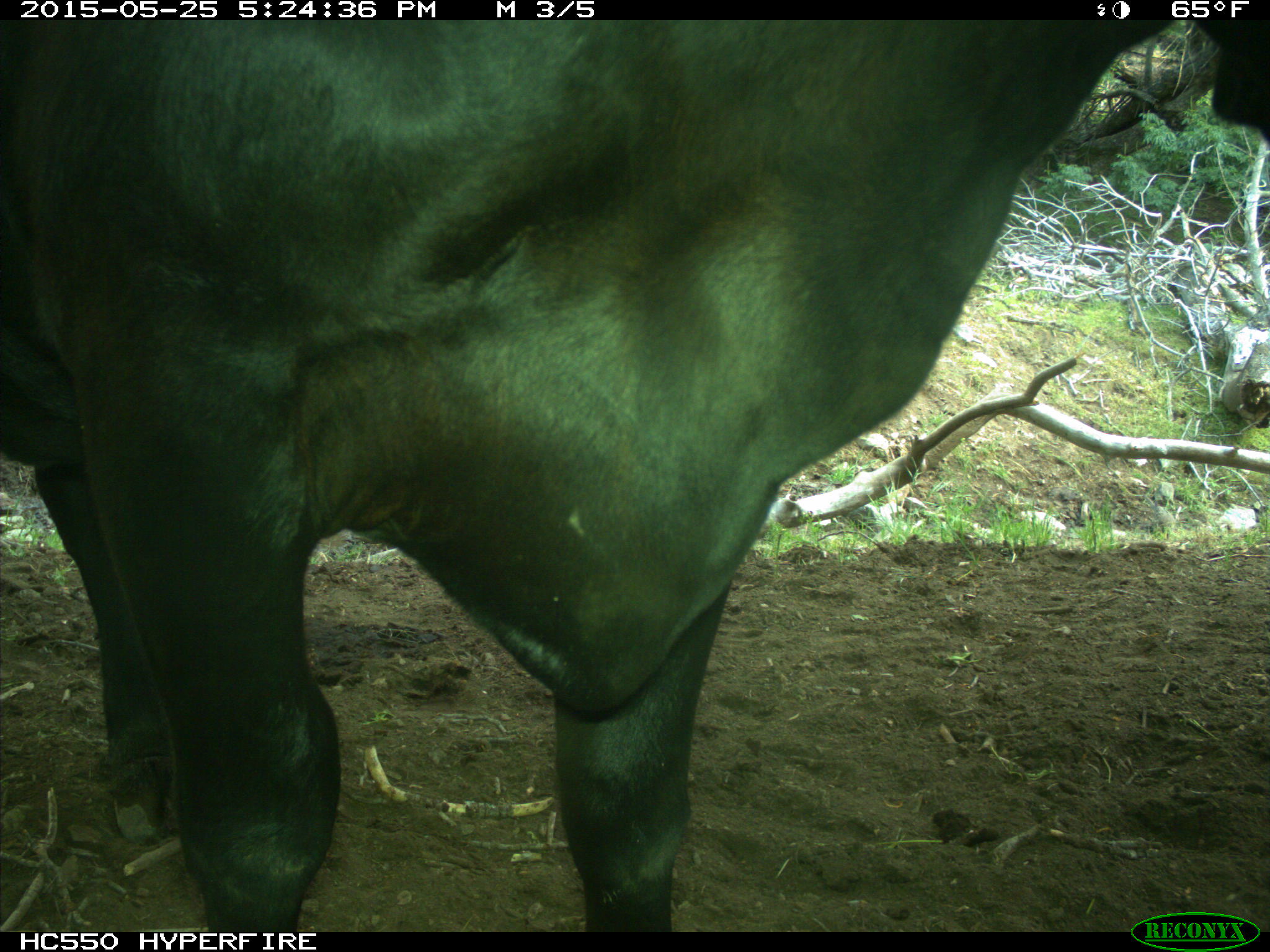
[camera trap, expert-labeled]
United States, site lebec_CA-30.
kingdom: Animalia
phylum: Chordata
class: Mammalia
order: Artiodactyla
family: Bovidae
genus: Bos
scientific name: Bos taurus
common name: domestic cow